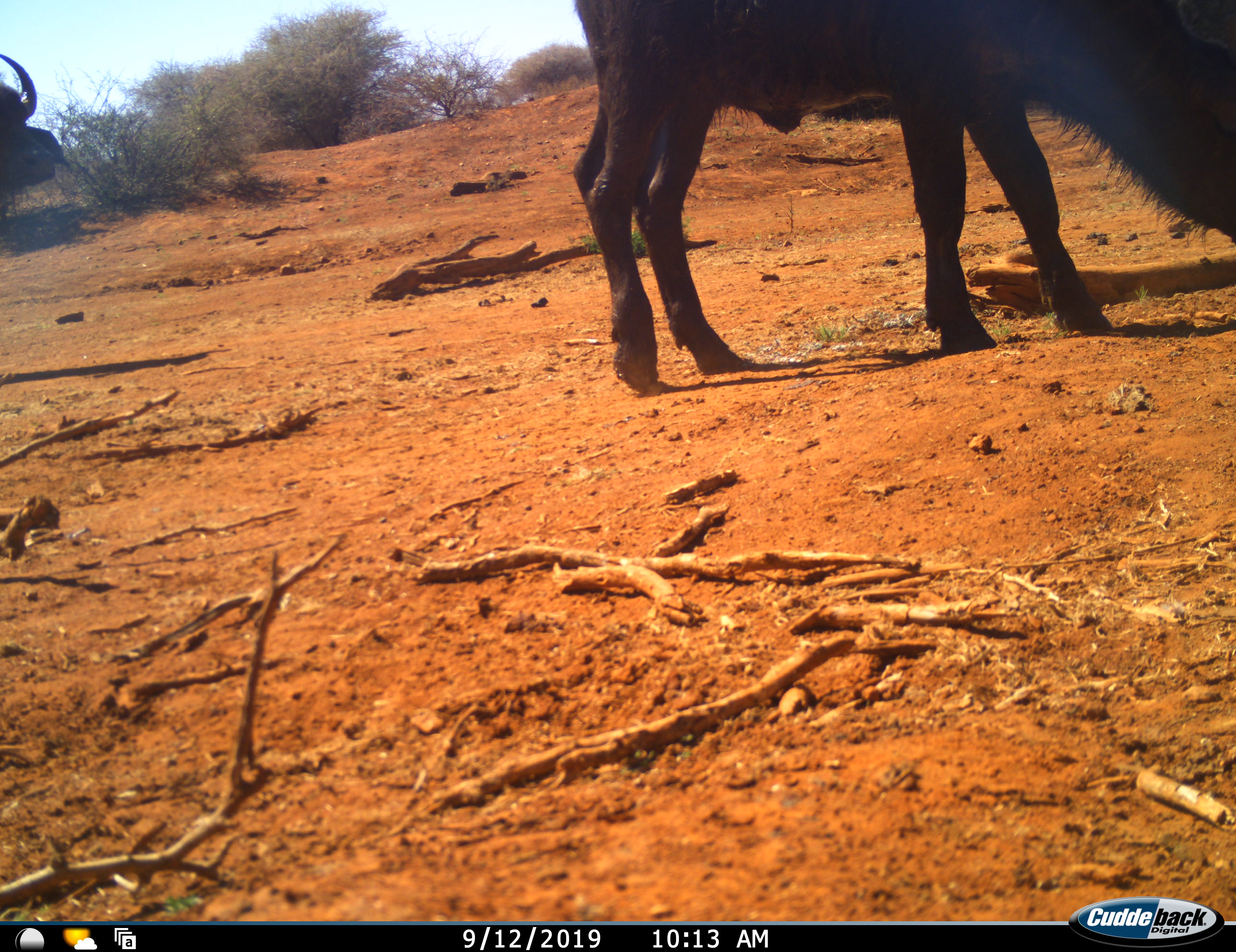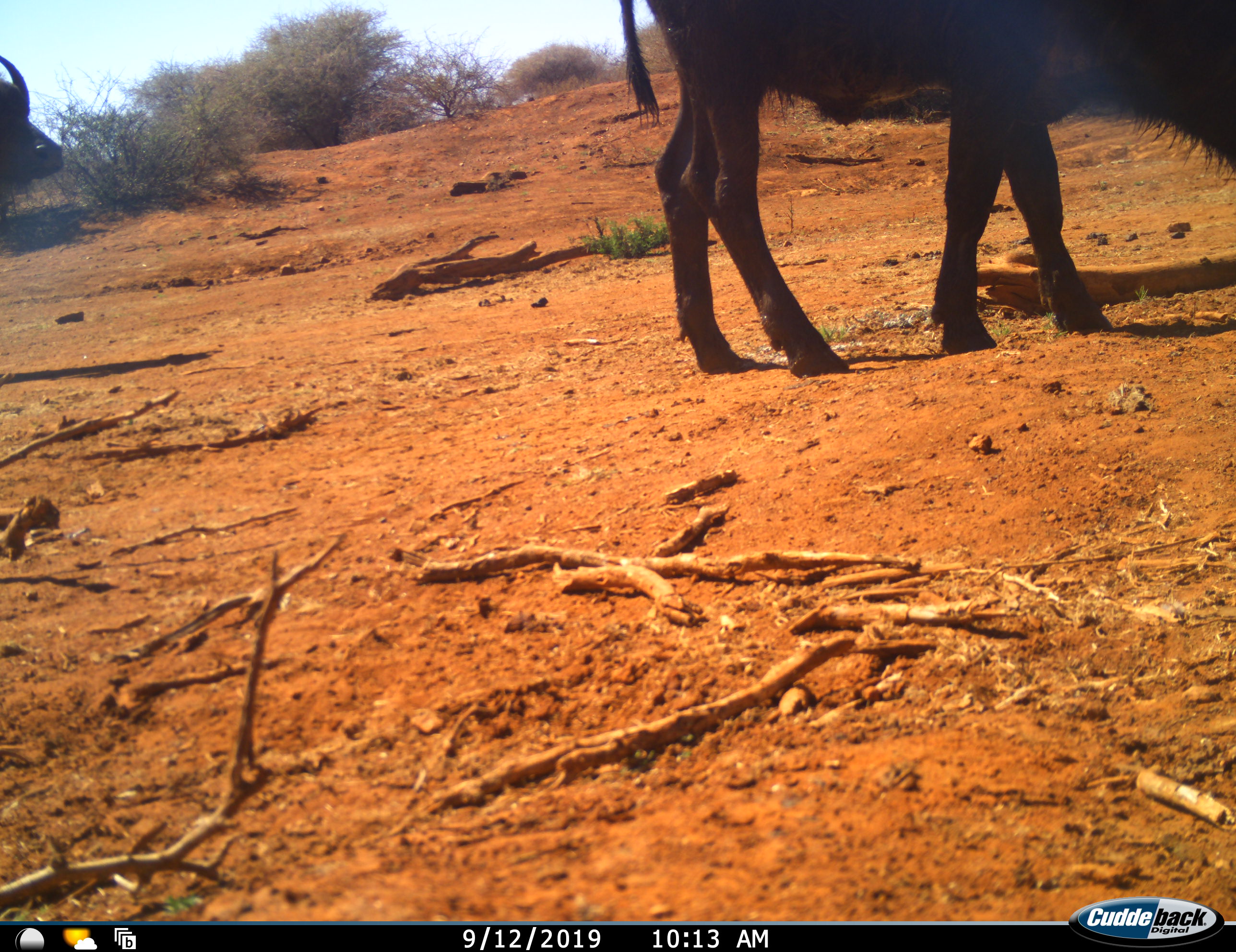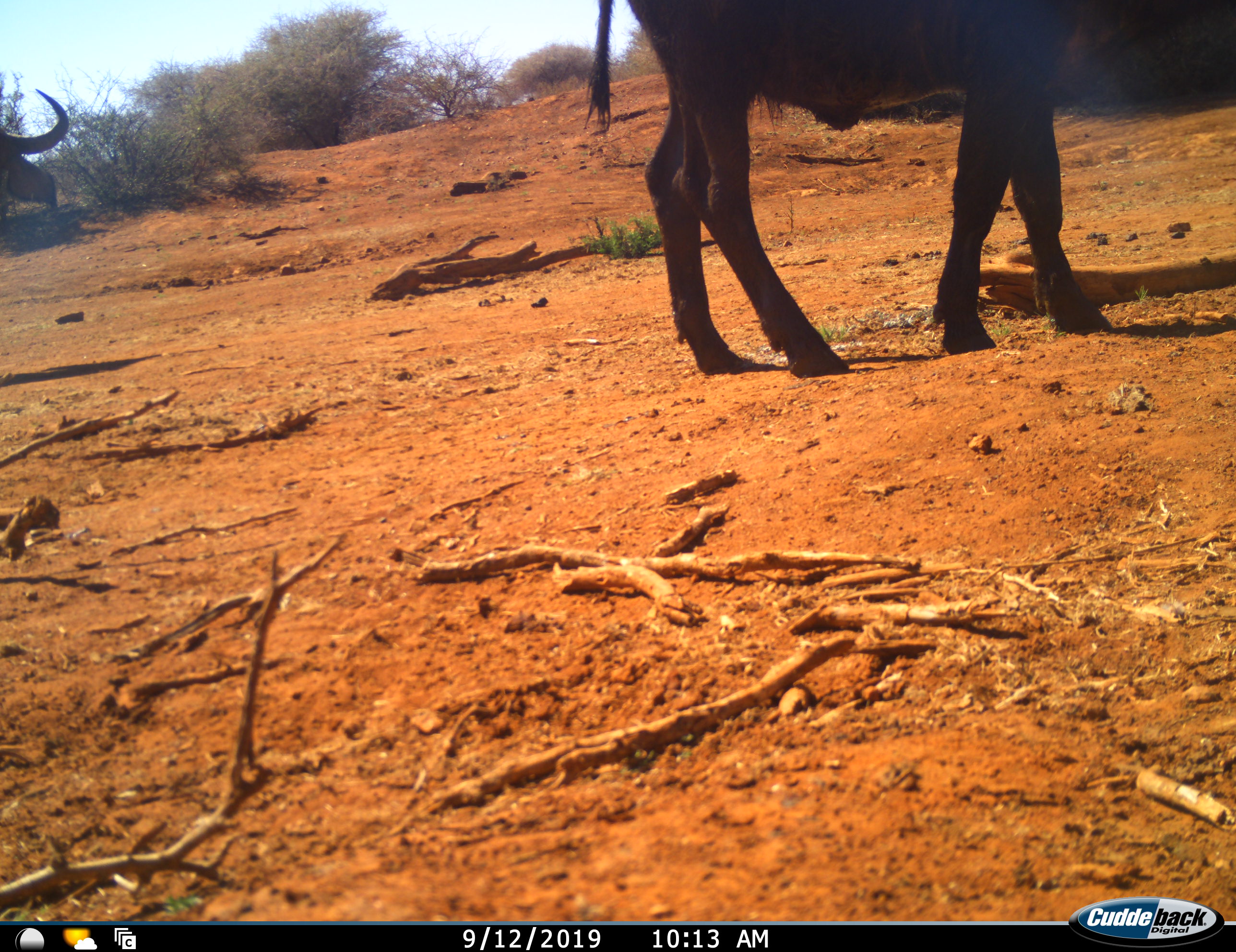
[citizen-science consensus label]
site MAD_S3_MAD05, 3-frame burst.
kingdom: Animalia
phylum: Chordata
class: Mammalia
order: Artiodactyla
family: Bovidae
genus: Syncerus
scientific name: Syncerus caffer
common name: african buffalo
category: buffalo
Buffalo (african buffalo) (Syncerus caffer), count 2. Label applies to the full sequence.